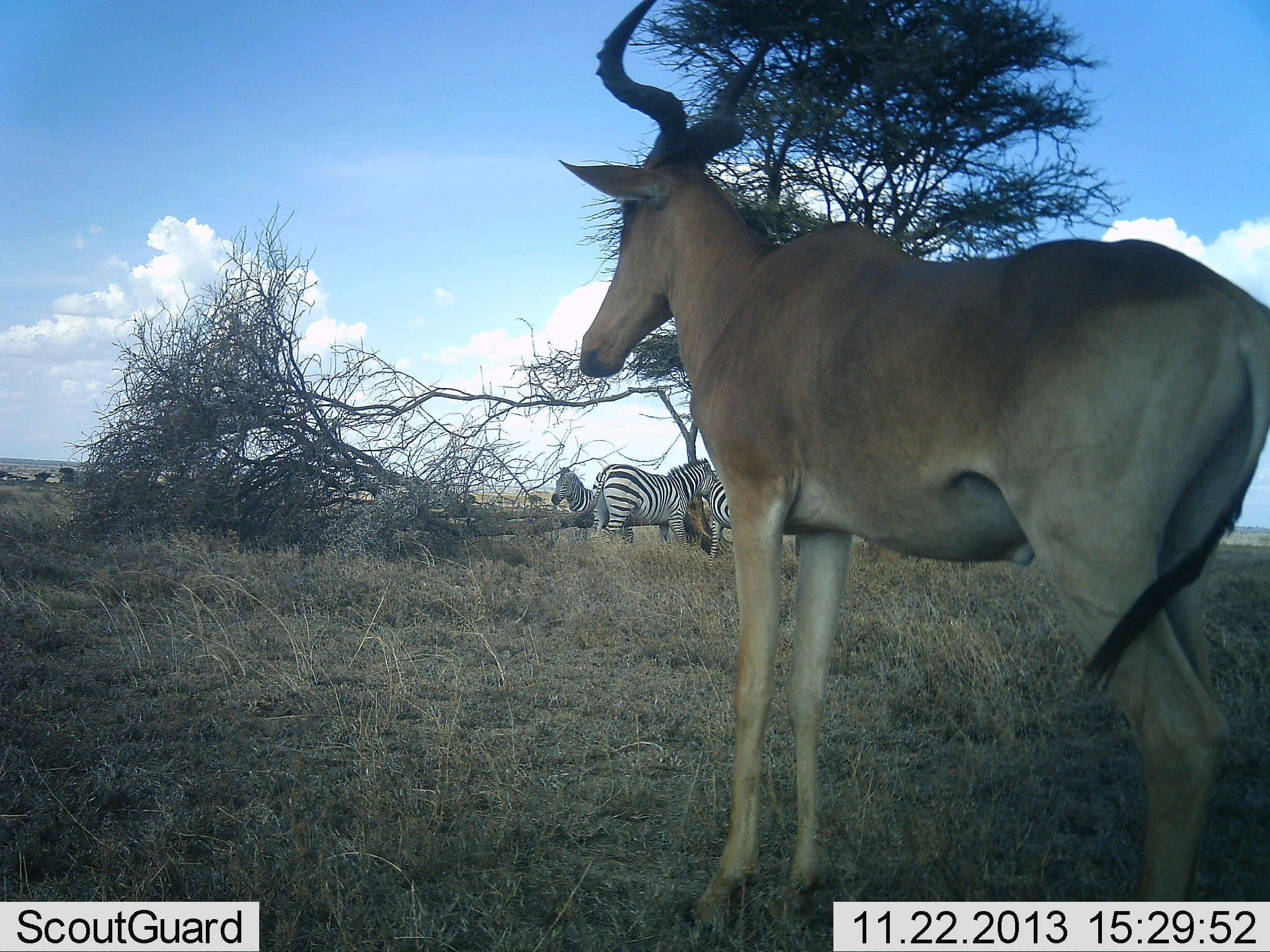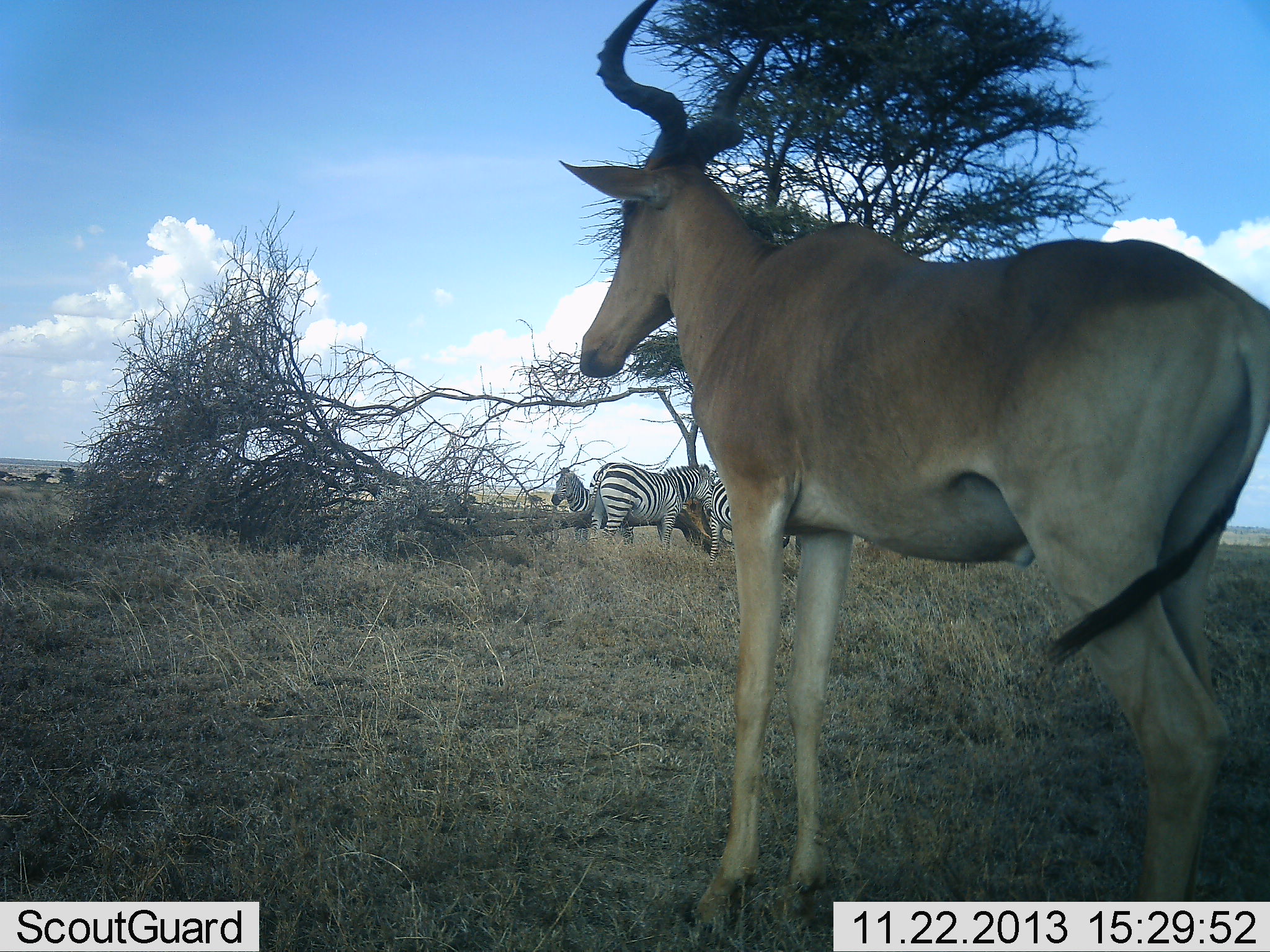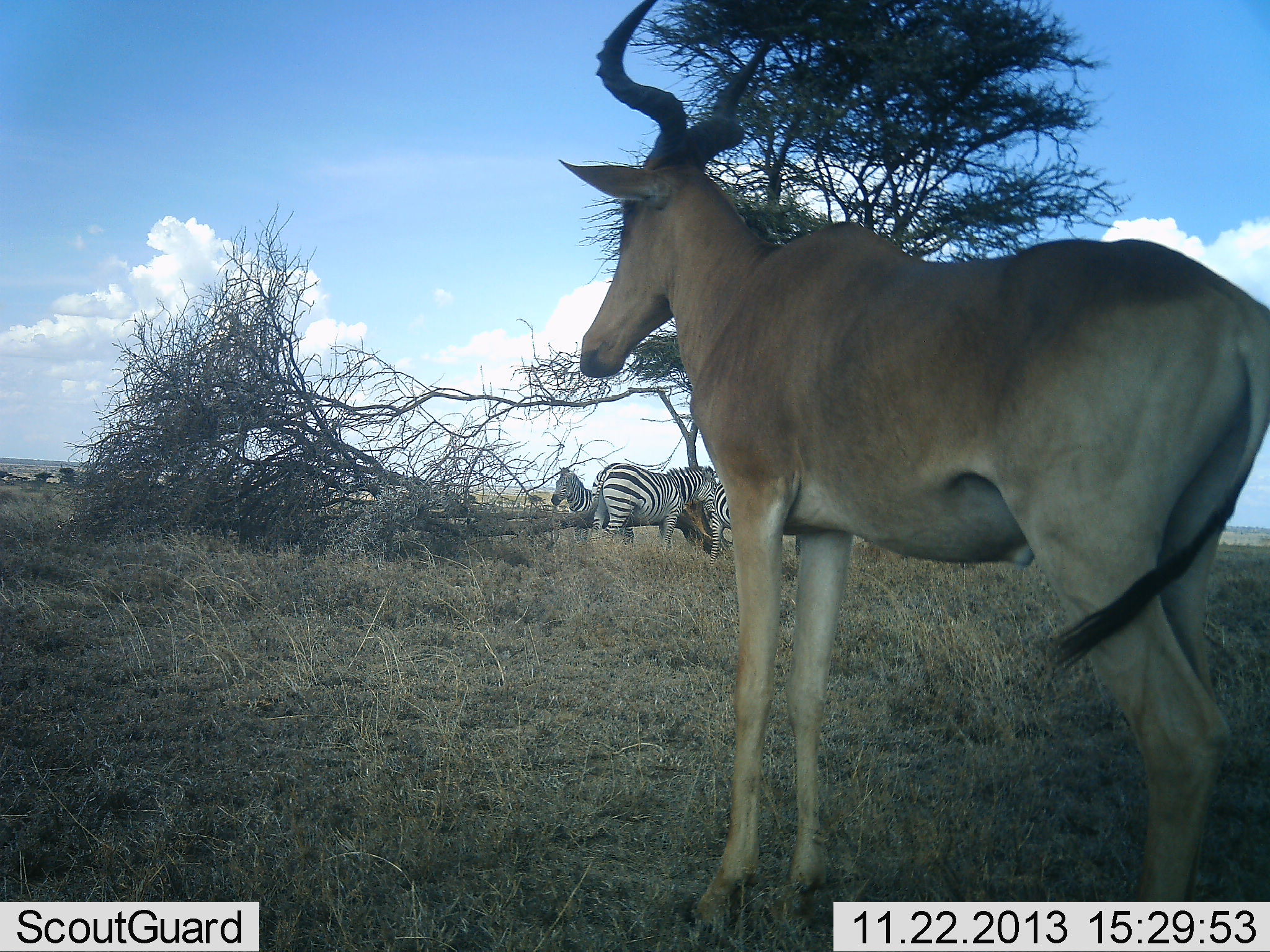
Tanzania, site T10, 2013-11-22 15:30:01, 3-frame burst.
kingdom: Animalia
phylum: Chordata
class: Mammalia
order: Artiodactyla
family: Bovidae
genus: Alcelaphus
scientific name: Alcelaphus buselaphus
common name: hartebeest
Hartebeest (Alcelaphus buselaphus), count 1. Behavior (volunteer vote fractions): standing 100%, resting 0%, moving 0%, interacting 0%. Young present (vote fraction): 0%. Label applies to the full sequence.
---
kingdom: Animalia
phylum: Chordata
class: Mammalia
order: Perissodactyla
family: Equidae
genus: Equus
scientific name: Equus quagga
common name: plains zebra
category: zebra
Zebra (plains zebra) (Equus quagga), count 3. Behavior (volunteer vote fractions): standing 84%, resting 8%, moving 4%, interacting 24%. Young present (vote fraction): 0%. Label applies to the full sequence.